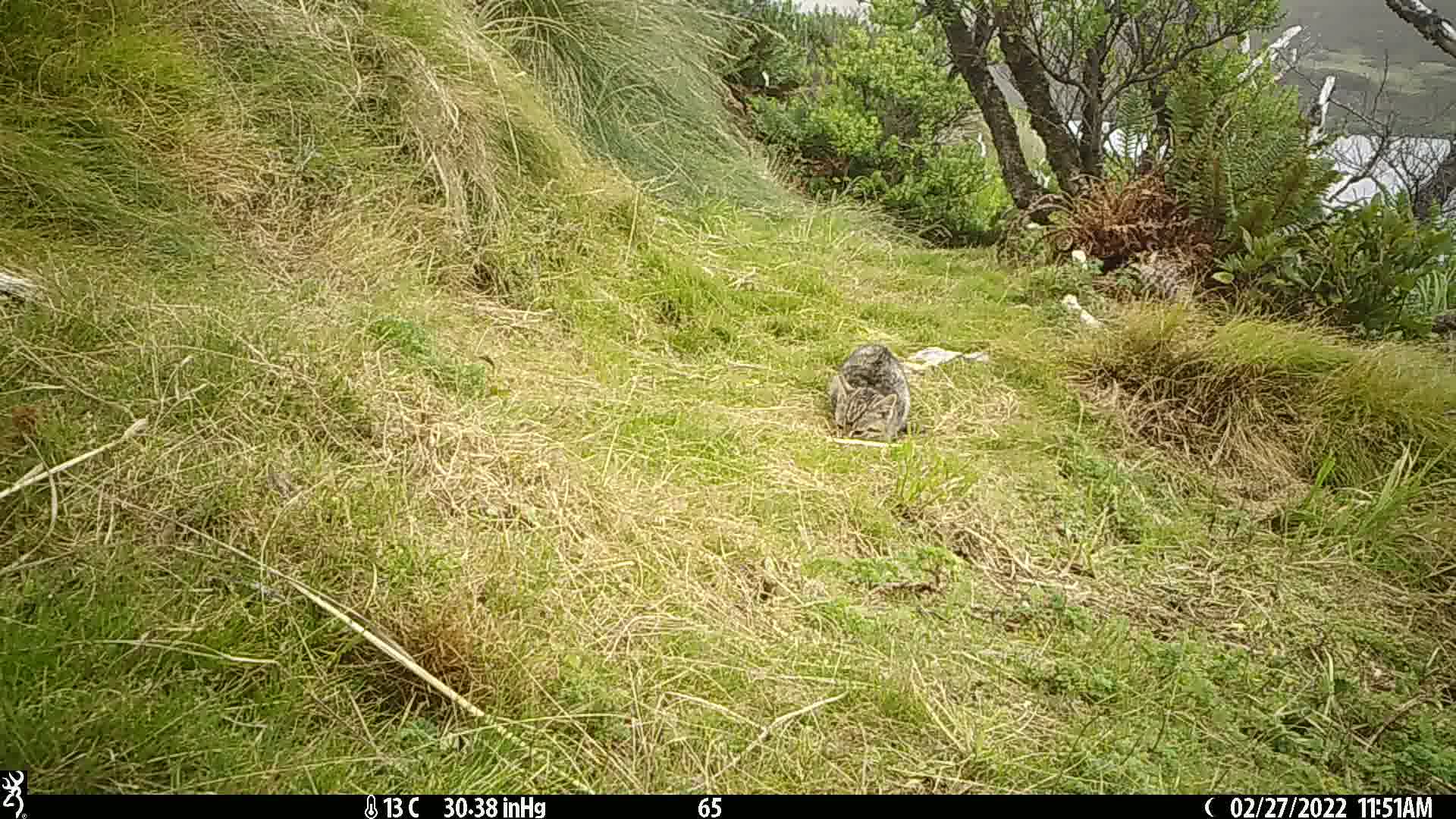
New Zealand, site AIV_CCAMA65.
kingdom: Animalia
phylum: Chordata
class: Mammalia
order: Carnivora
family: Felidae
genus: Felis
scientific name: Felis catus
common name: domestic cat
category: cat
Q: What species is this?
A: Cat (domestic cat) (Felis catus).